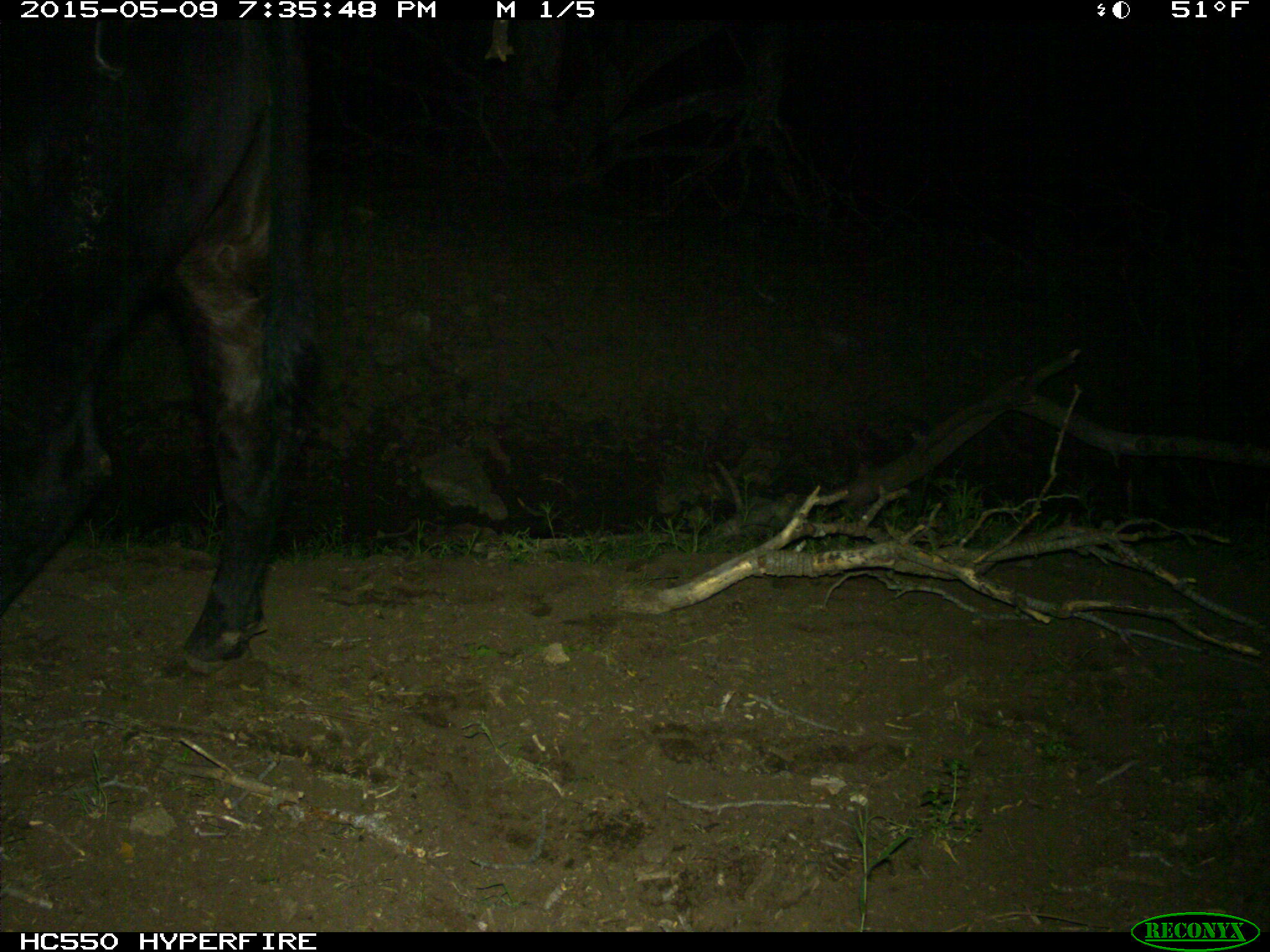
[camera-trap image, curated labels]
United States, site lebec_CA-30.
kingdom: Animalia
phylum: Chordata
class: Mammalia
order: Artiodactyla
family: Bovidae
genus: Bos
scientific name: Bos taurus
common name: domestic cow